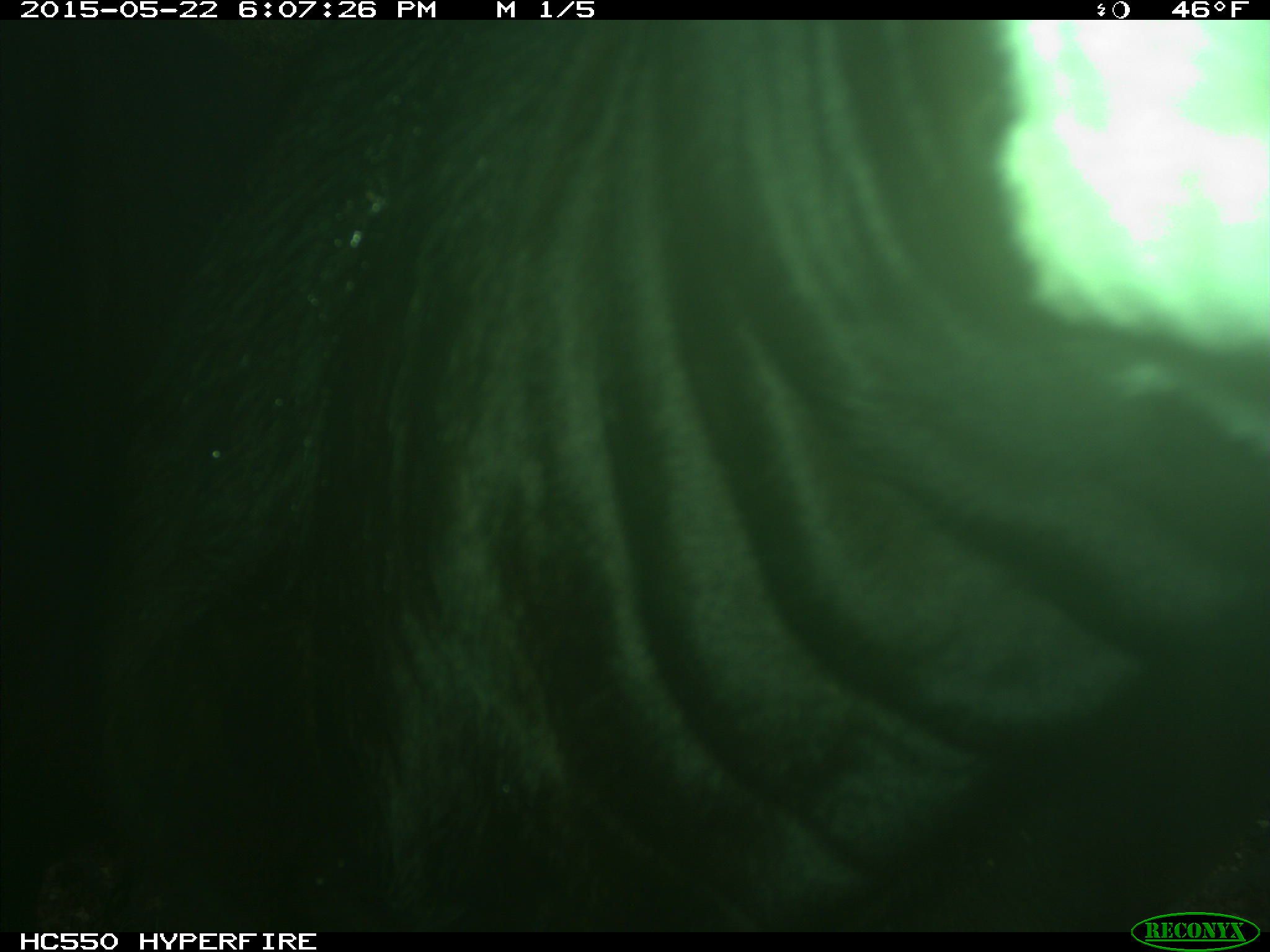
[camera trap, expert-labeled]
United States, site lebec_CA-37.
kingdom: Animalia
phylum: Chordata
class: Mammalia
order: Artiodactyla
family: Bovidae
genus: Bos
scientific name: Bos taurus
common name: domestic cow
Bos taurus (domestic cow).